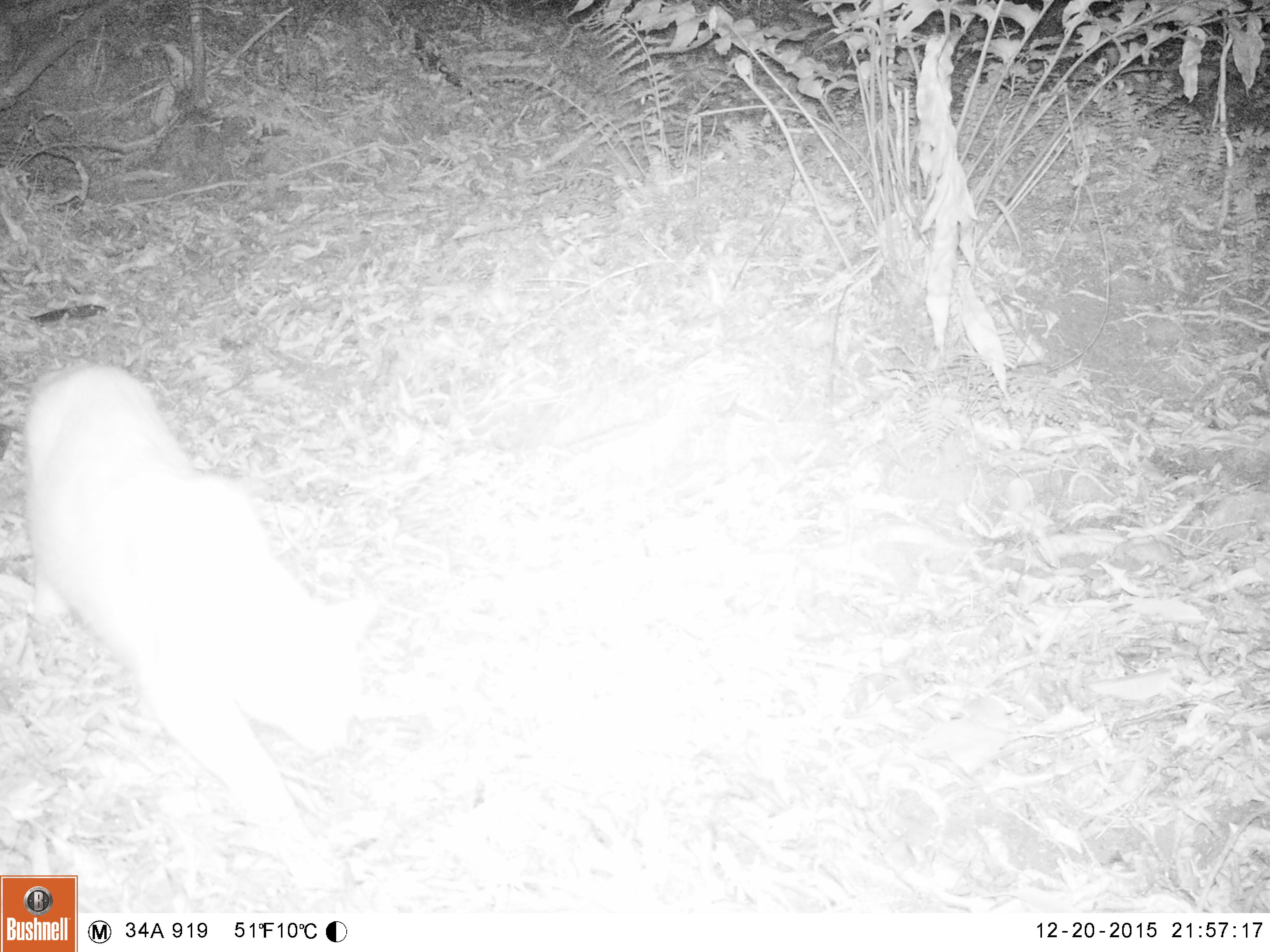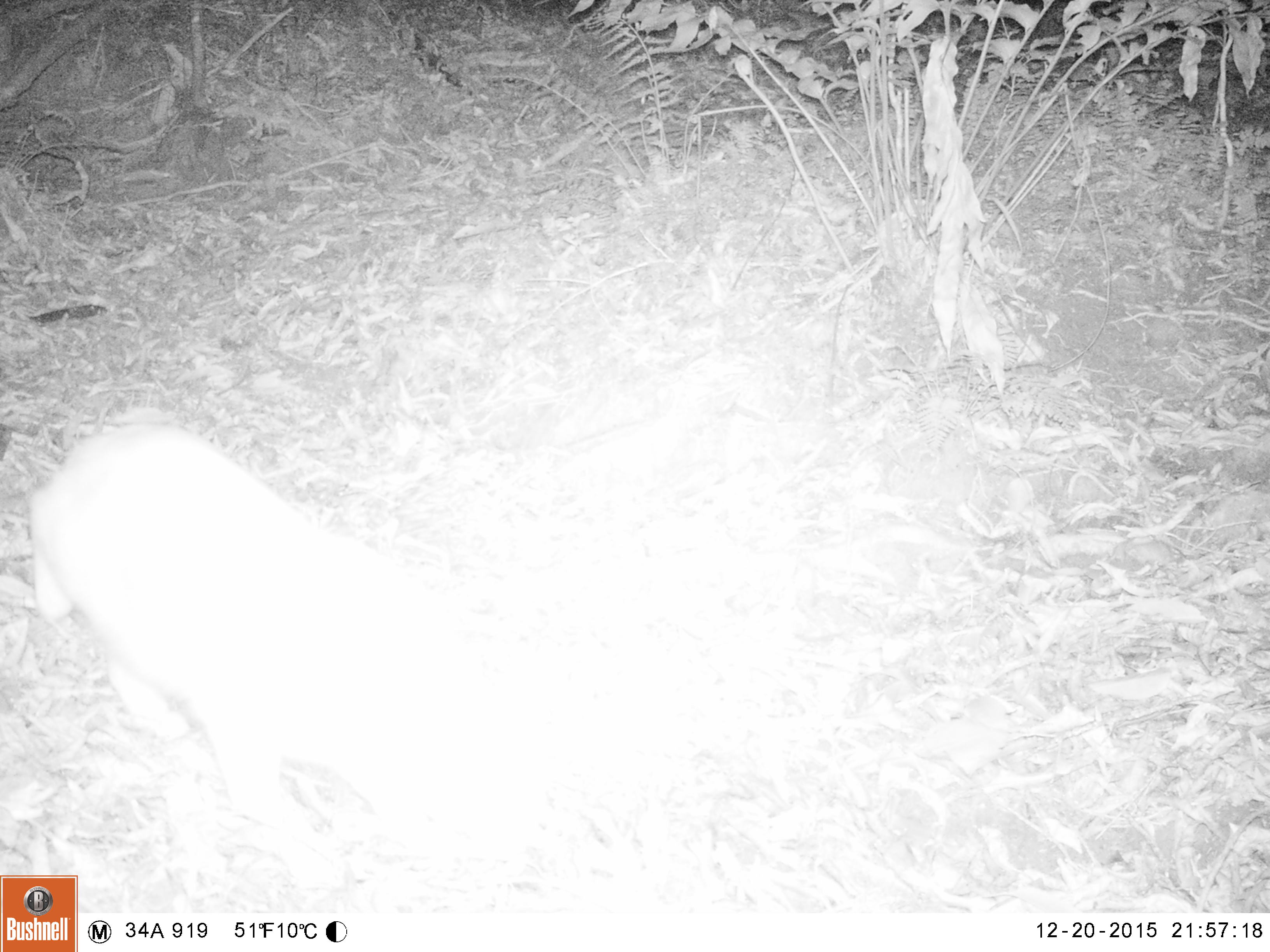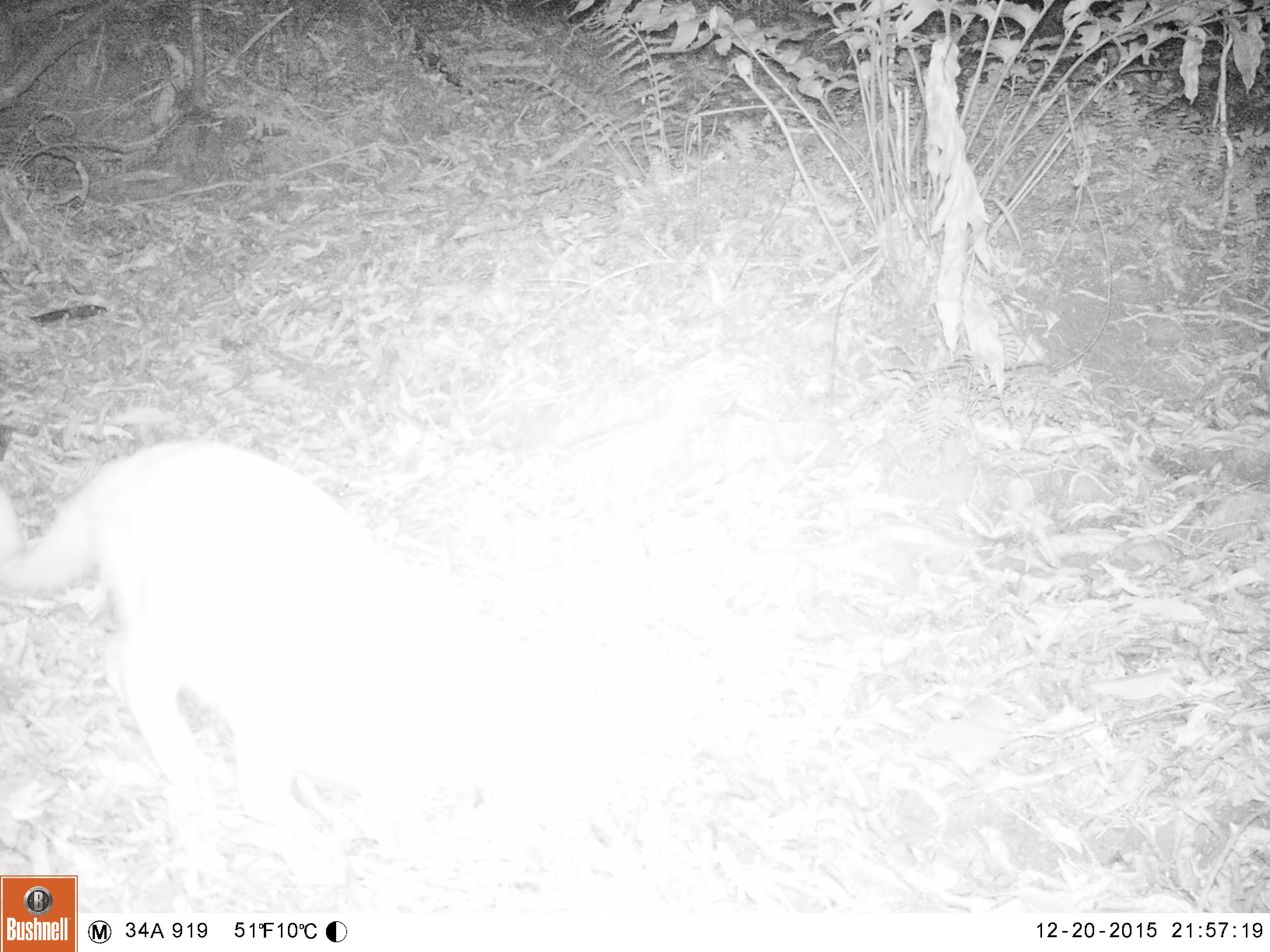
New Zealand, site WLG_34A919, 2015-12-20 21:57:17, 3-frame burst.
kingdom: Animalia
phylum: Chordata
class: Mammalia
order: Carnivora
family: Felidae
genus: Felis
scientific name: Felis catus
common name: domestic cat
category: cat